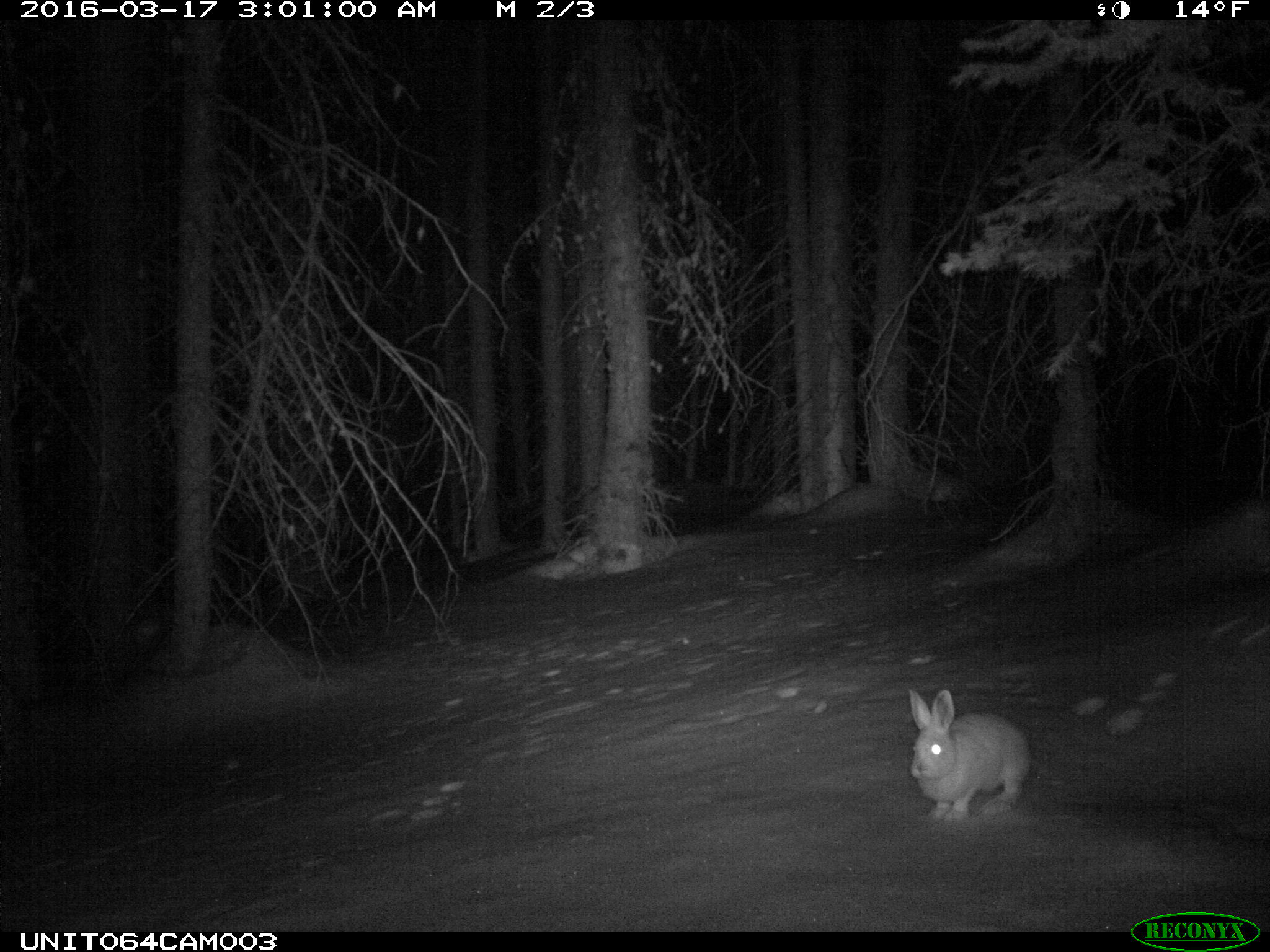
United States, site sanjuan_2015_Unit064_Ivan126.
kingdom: Animalia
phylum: Chordata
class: Mammalia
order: Lagomorpha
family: Leporidae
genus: Lepus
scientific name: Lepus americanus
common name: snowshoe hare